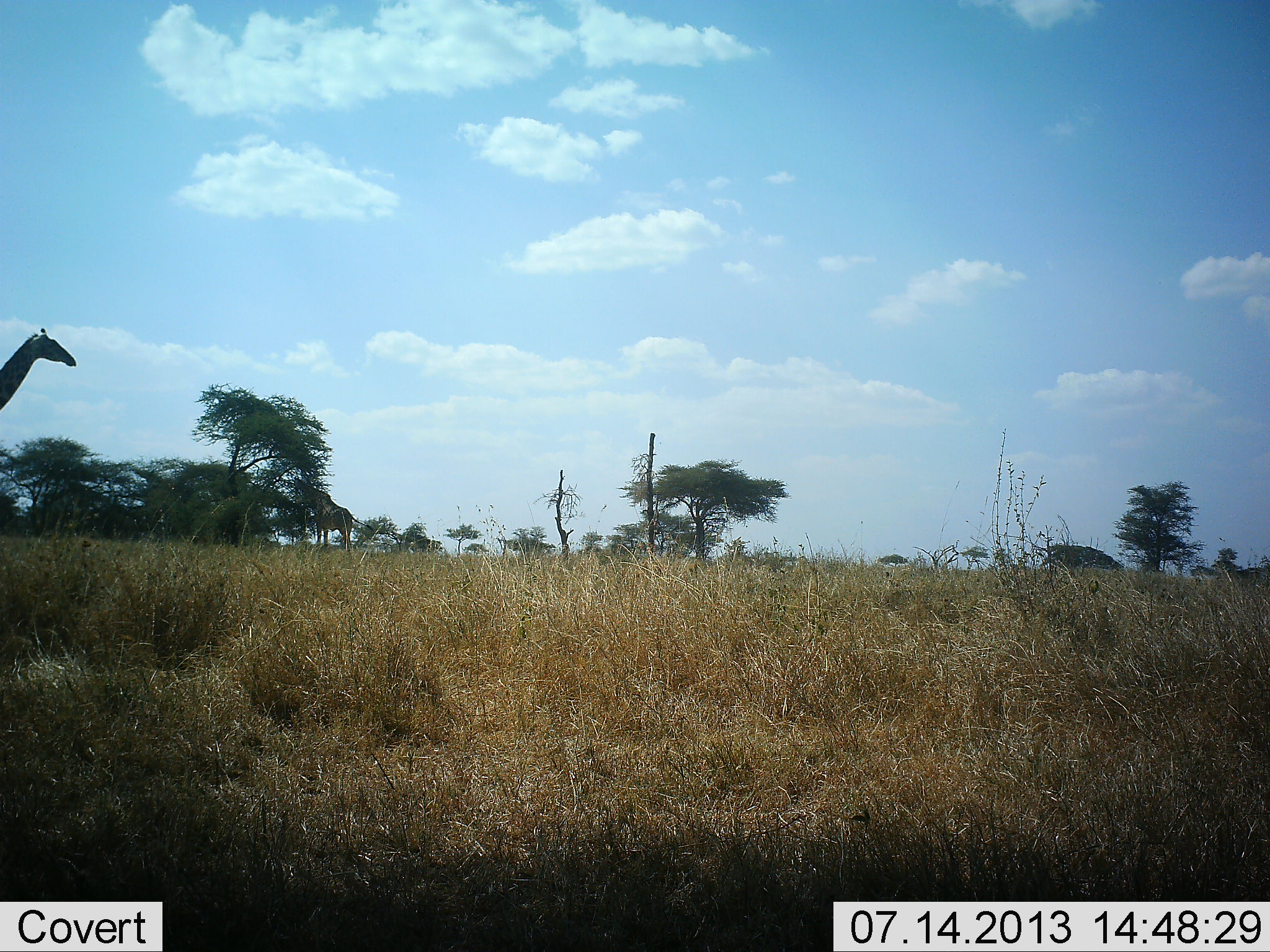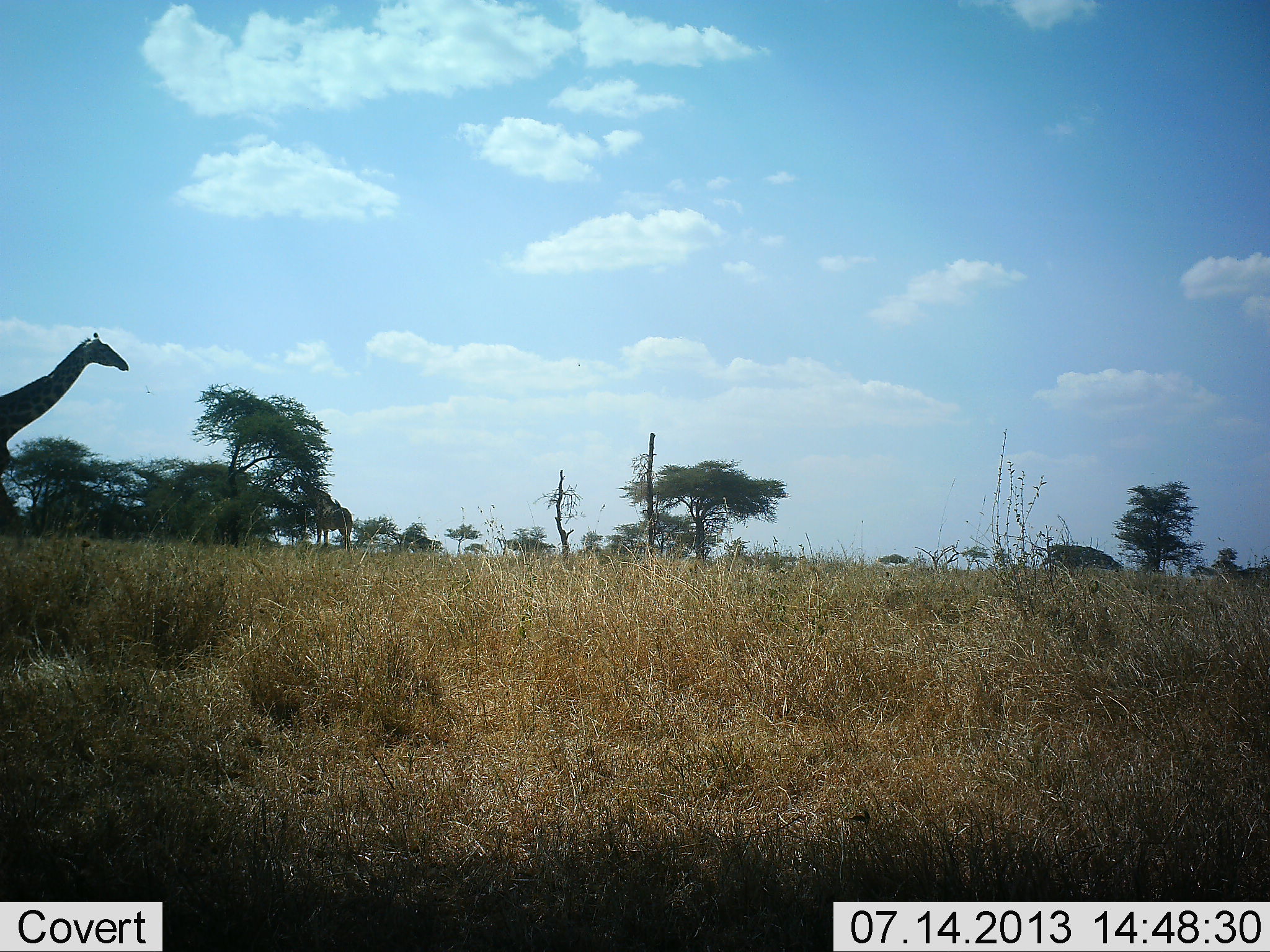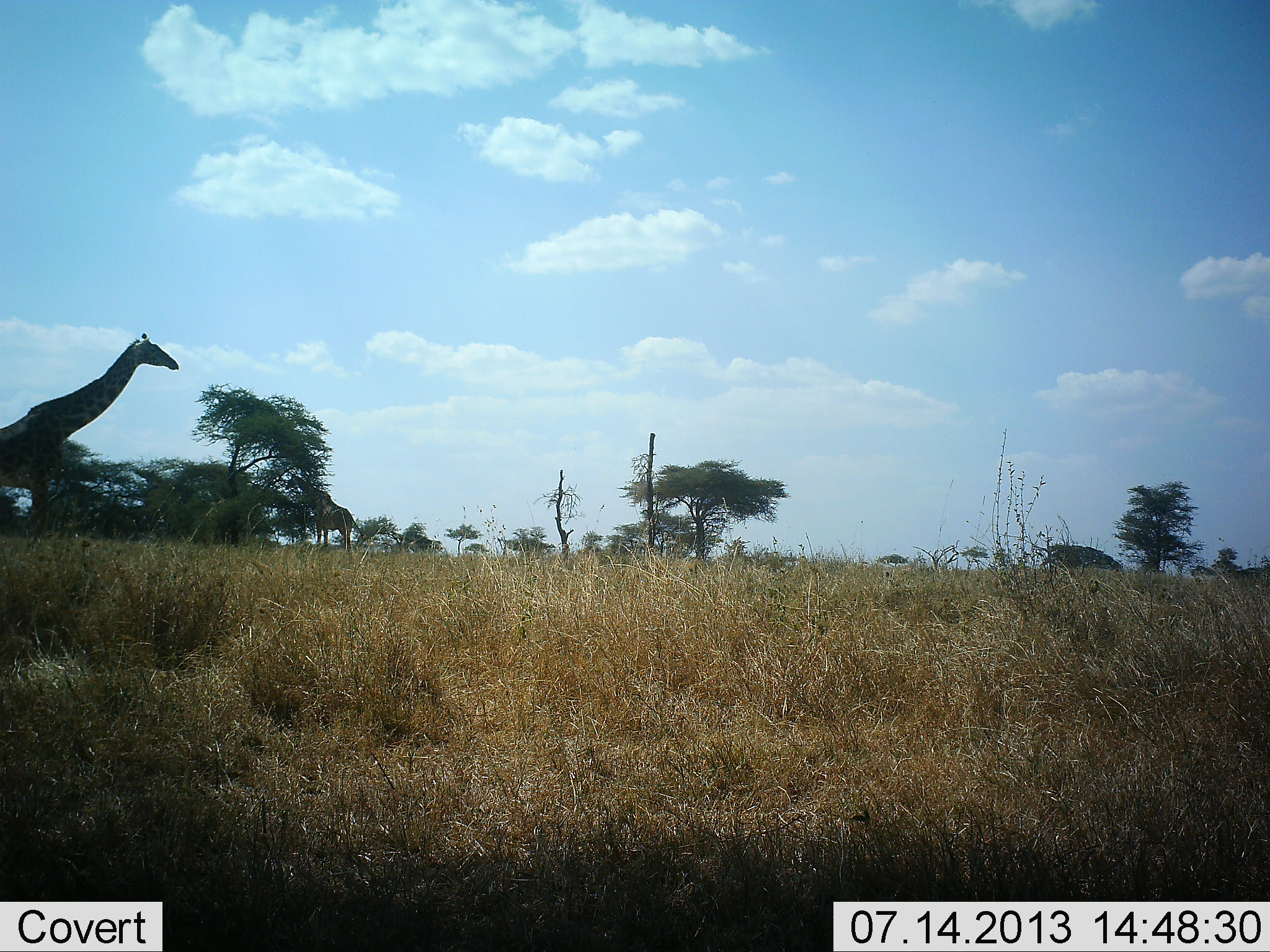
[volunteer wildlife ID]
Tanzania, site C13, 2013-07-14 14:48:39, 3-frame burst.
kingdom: Animalia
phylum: Chordata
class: Mammalia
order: Artiodactyla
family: Giraffidae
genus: Giraffa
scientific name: Giraffa camelopardalis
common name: giraffe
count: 1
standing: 9%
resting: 0%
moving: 100%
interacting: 0%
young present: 0%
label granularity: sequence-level